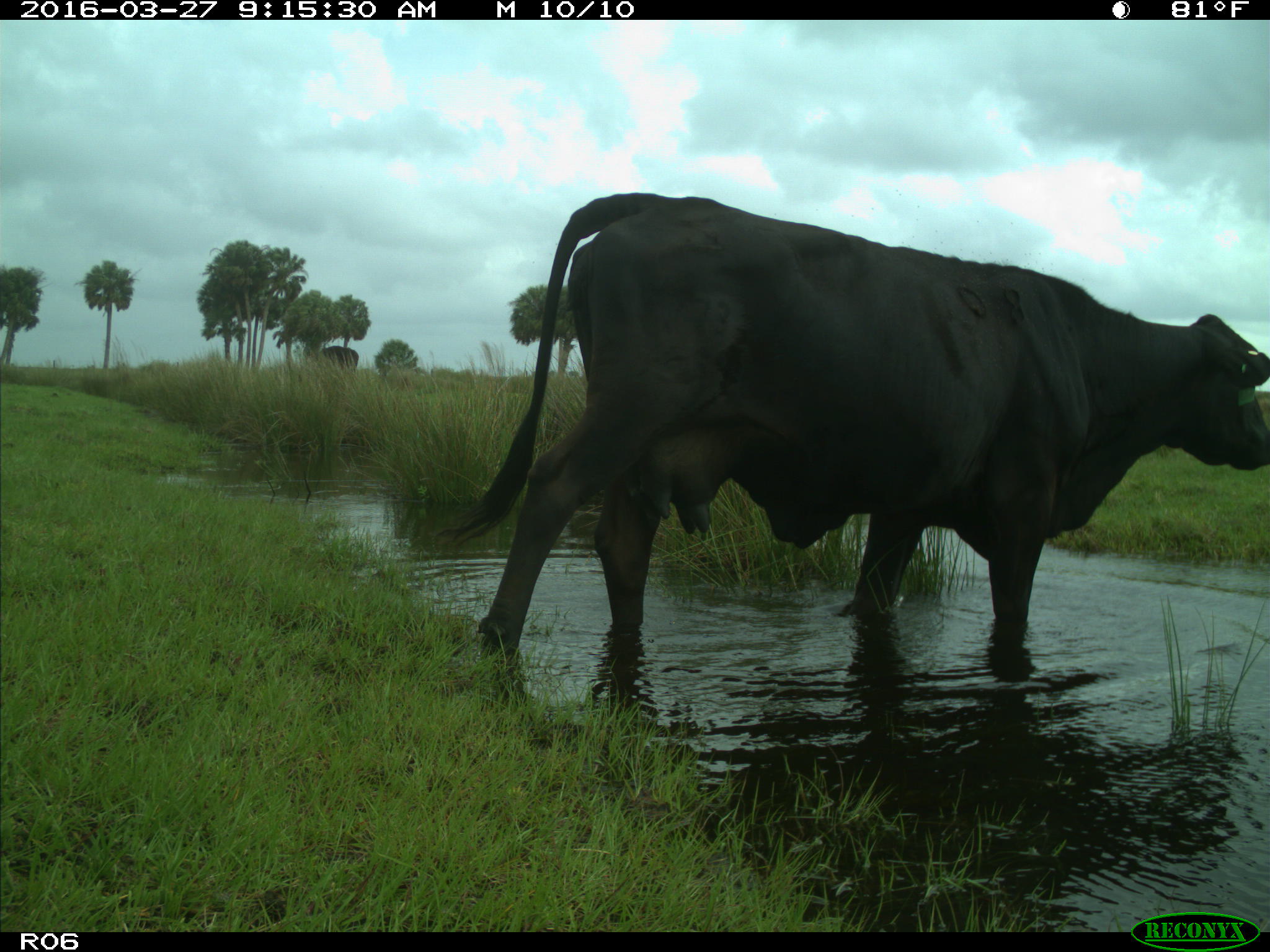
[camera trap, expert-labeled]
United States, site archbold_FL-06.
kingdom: Animalia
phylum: Chordata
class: Mammalia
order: Artiodactyla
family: Bovidae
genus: Bos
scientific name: Bos taurus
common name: domestic cow